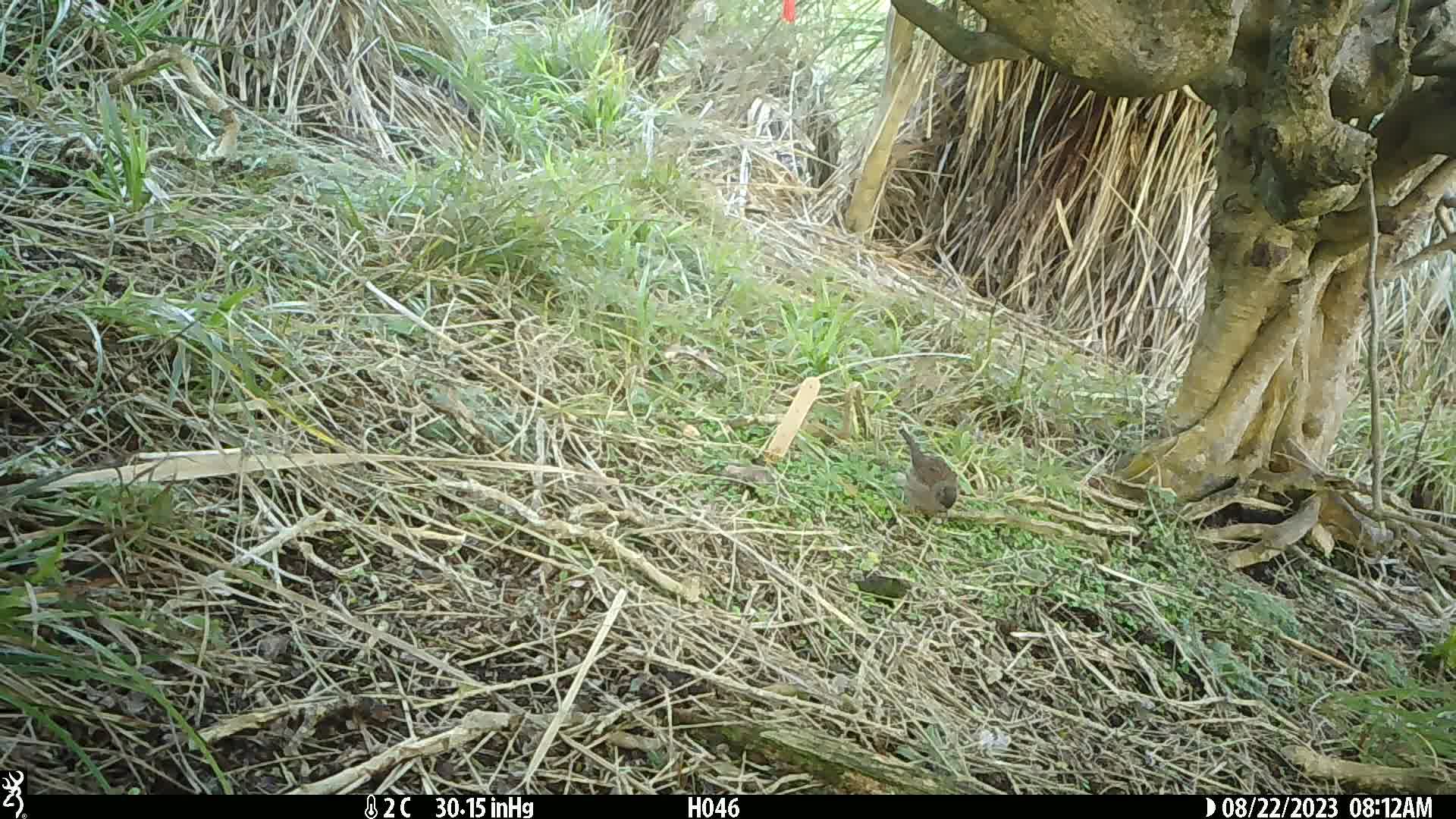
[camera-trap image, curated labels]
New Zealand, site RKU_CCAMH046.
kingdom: Animalia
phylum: Chordata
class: Aves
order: Passeriformes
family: Prunellidae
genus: Prunella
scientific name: Prunella modularis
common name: dunnock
Dunnock (Prunella modularis).